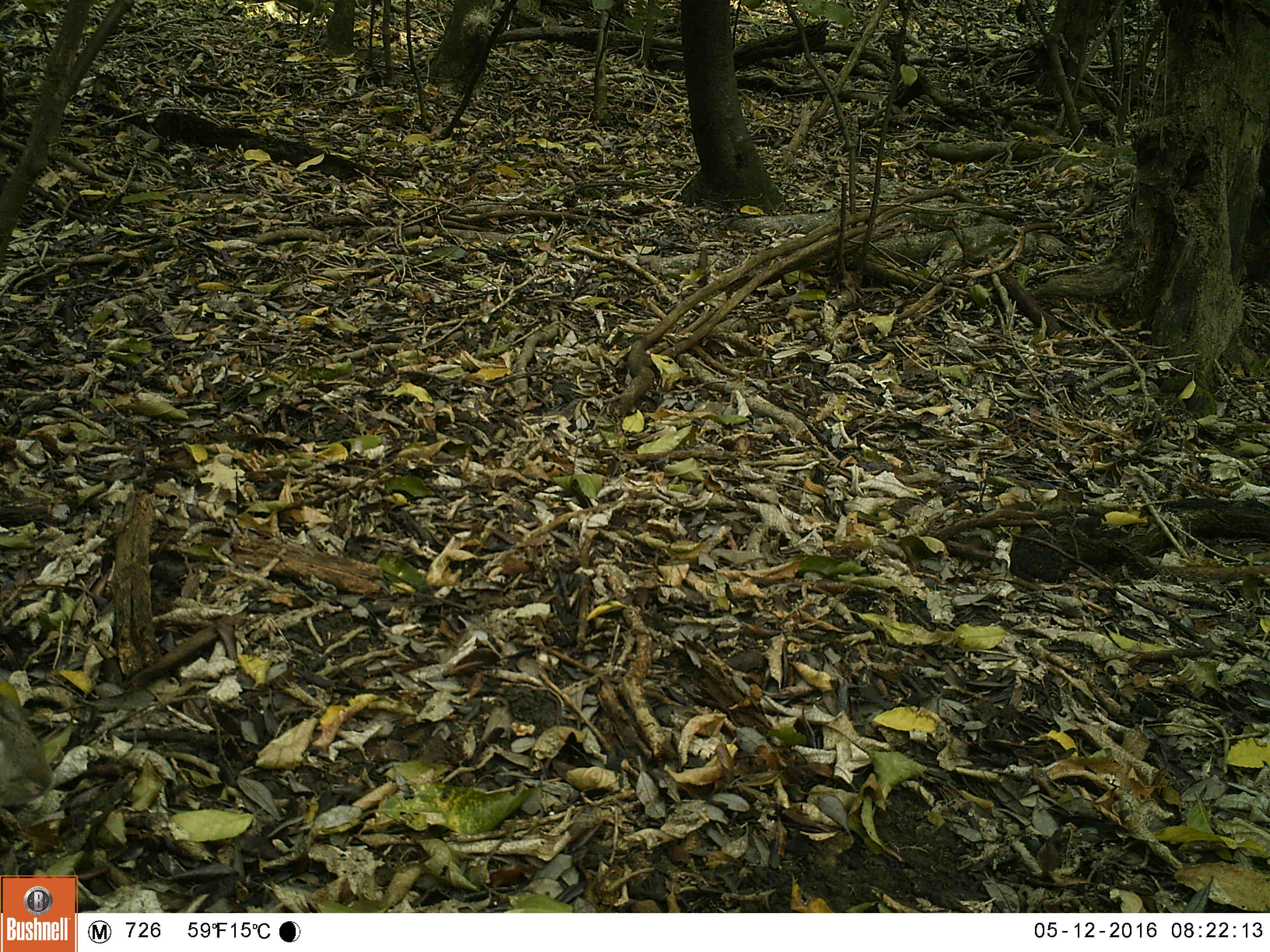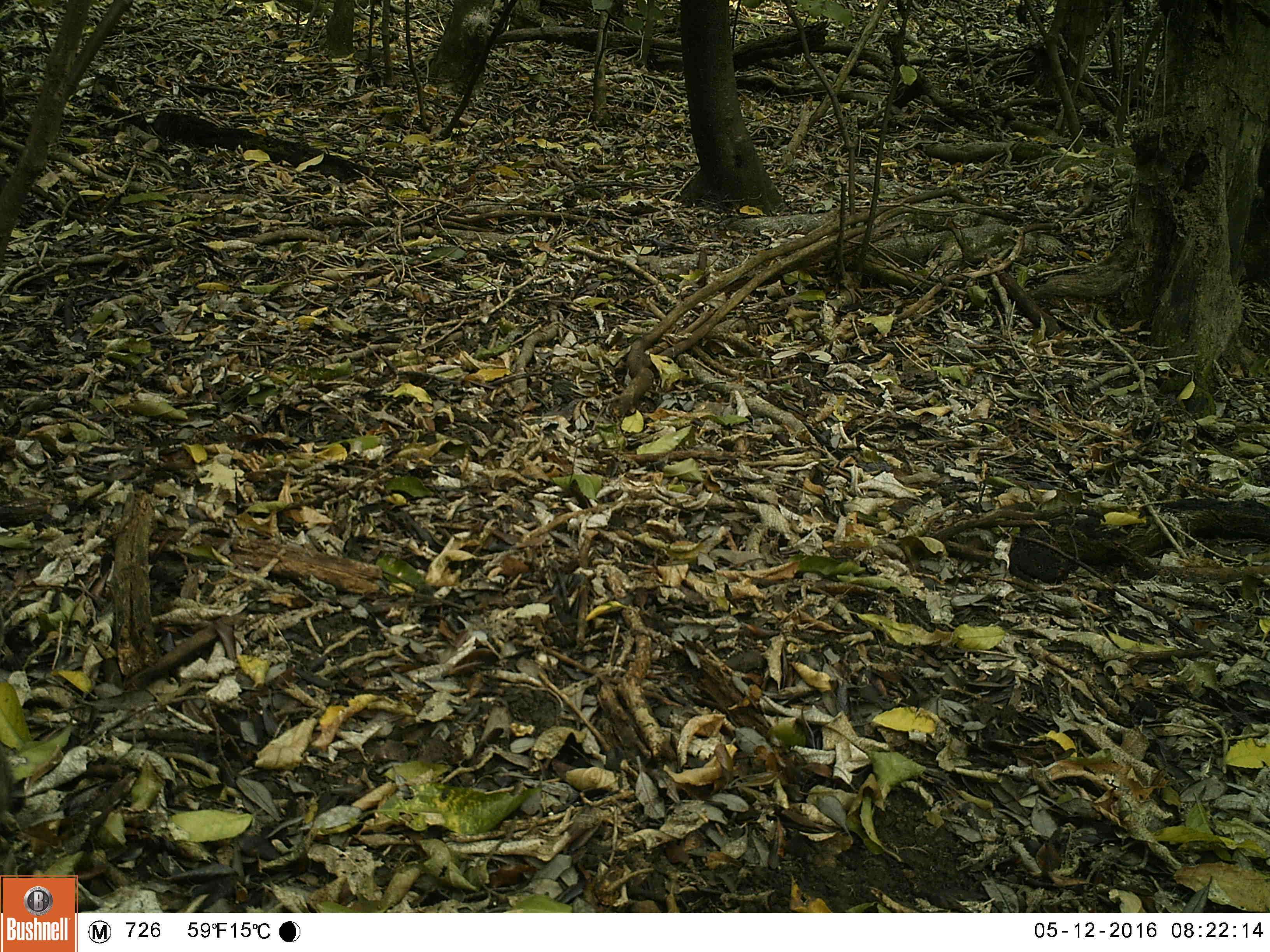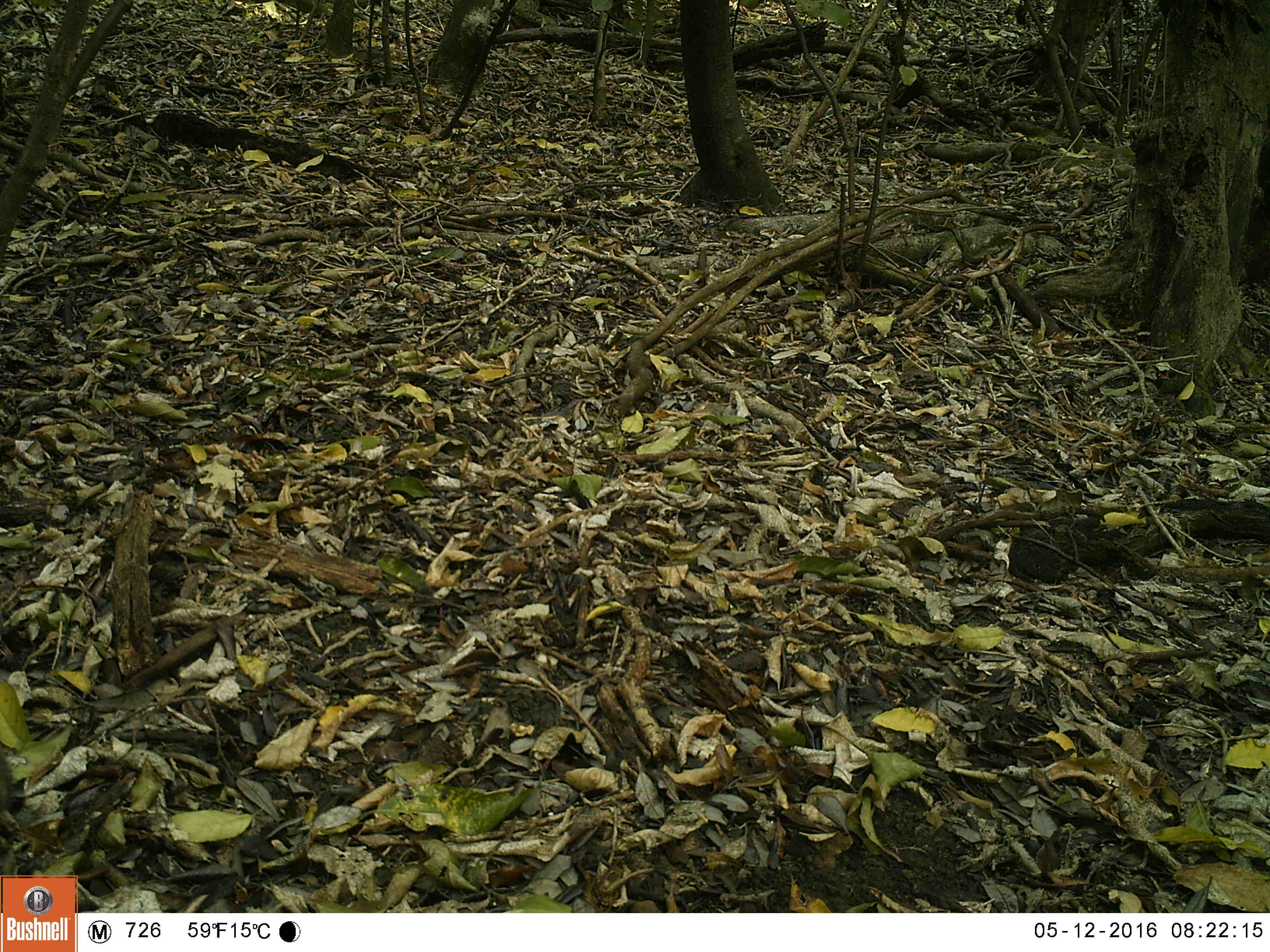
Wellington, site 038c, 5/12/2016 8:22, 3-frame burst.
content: unidentified animal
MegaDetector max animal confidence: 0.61